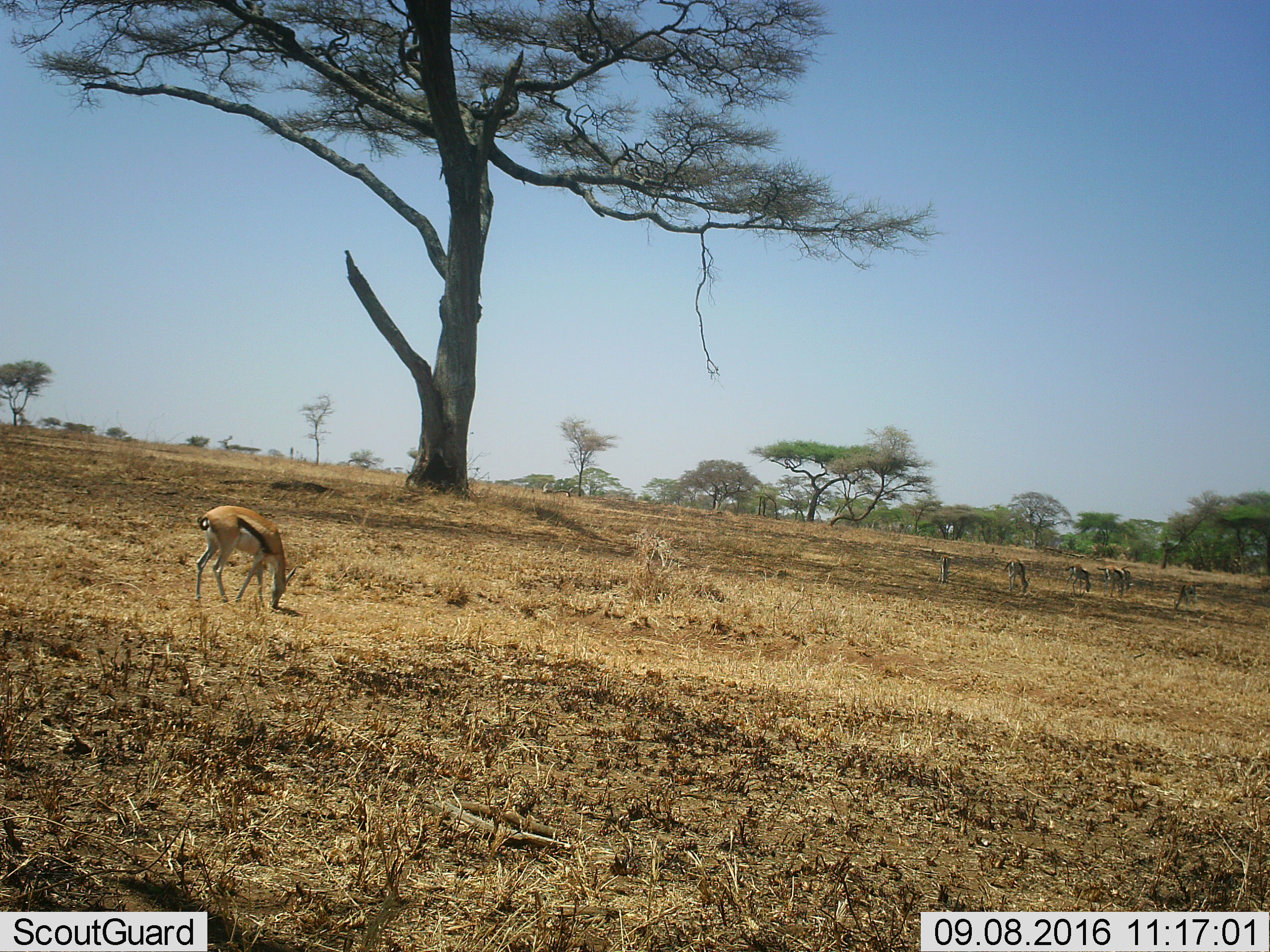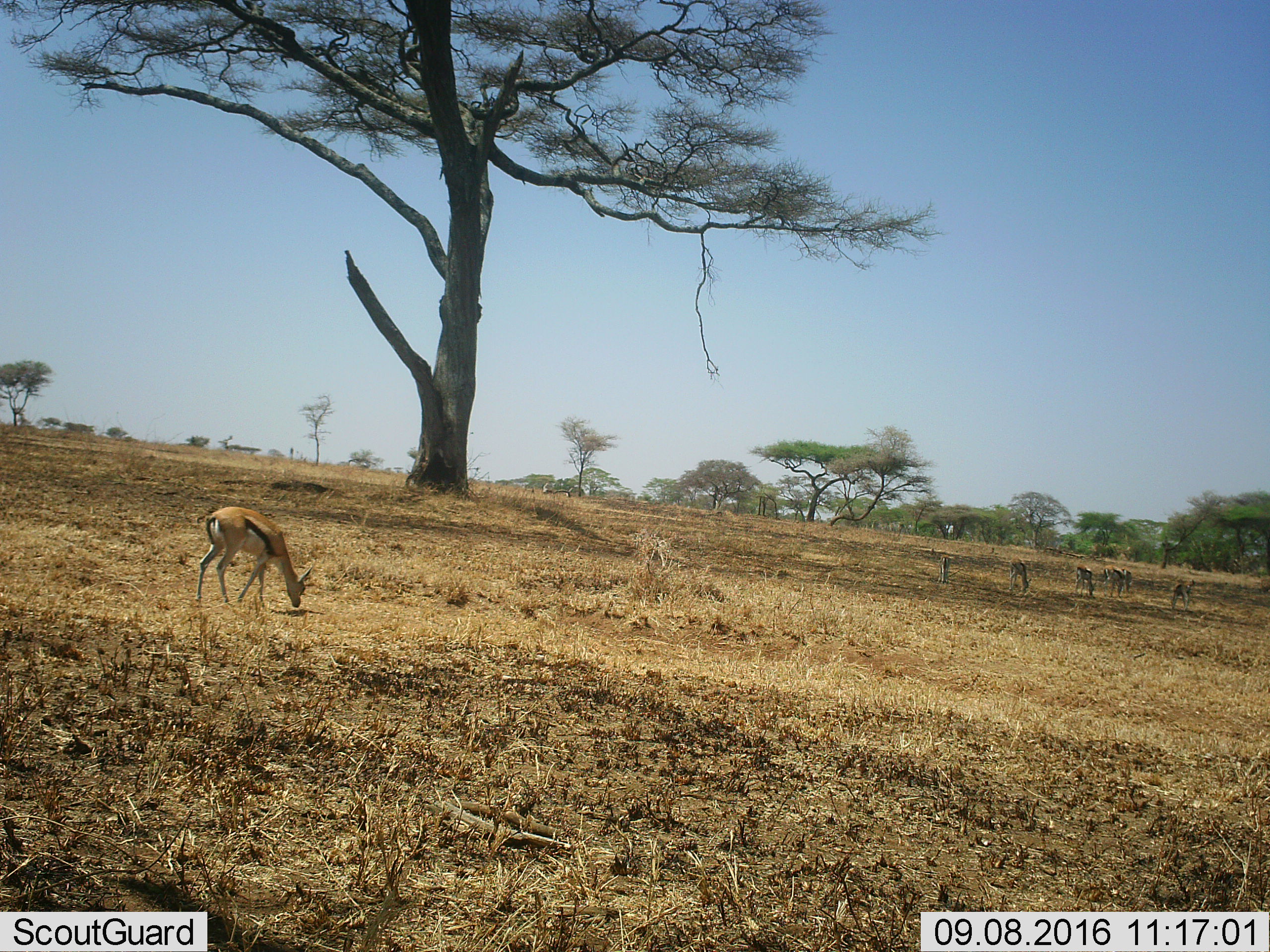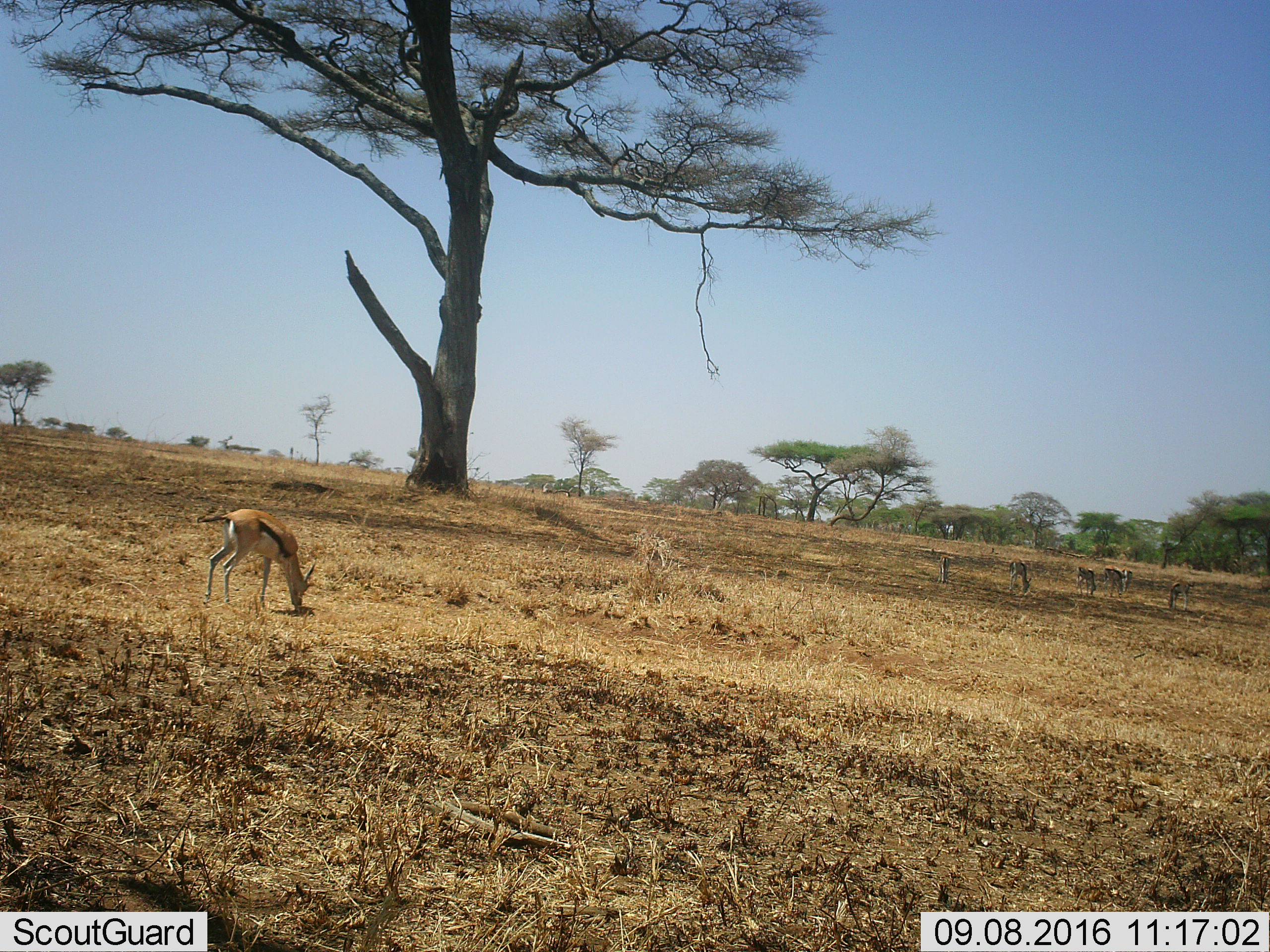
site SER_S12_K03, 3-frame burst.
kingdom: Animalia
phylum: Chordata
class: Mammalia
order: Artiodactyla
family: Bovidae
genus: Eudorcas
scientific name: Eudorcas thomsonii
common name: thomson's gazelle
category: gazellethomsons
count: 7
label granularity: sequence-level